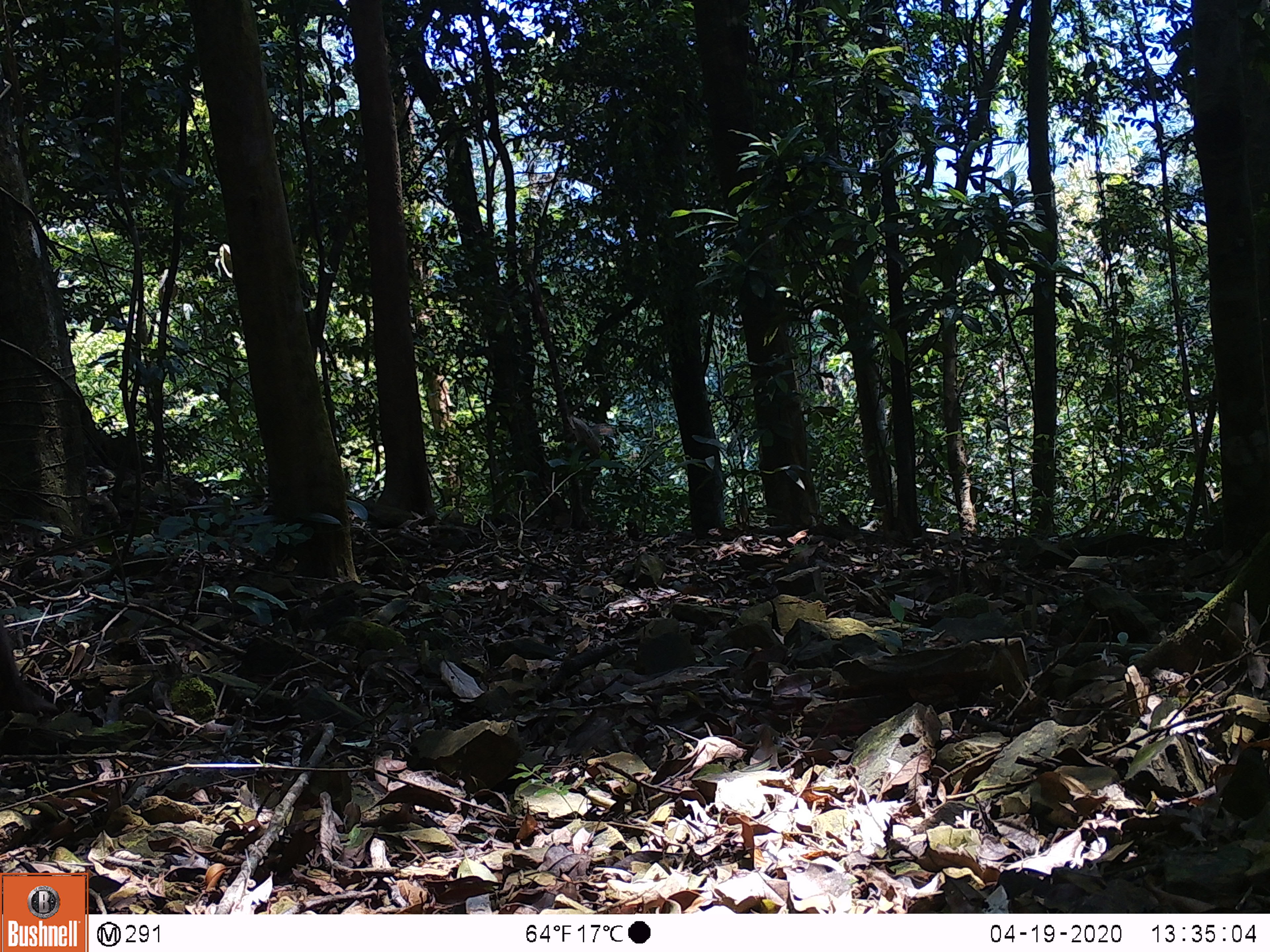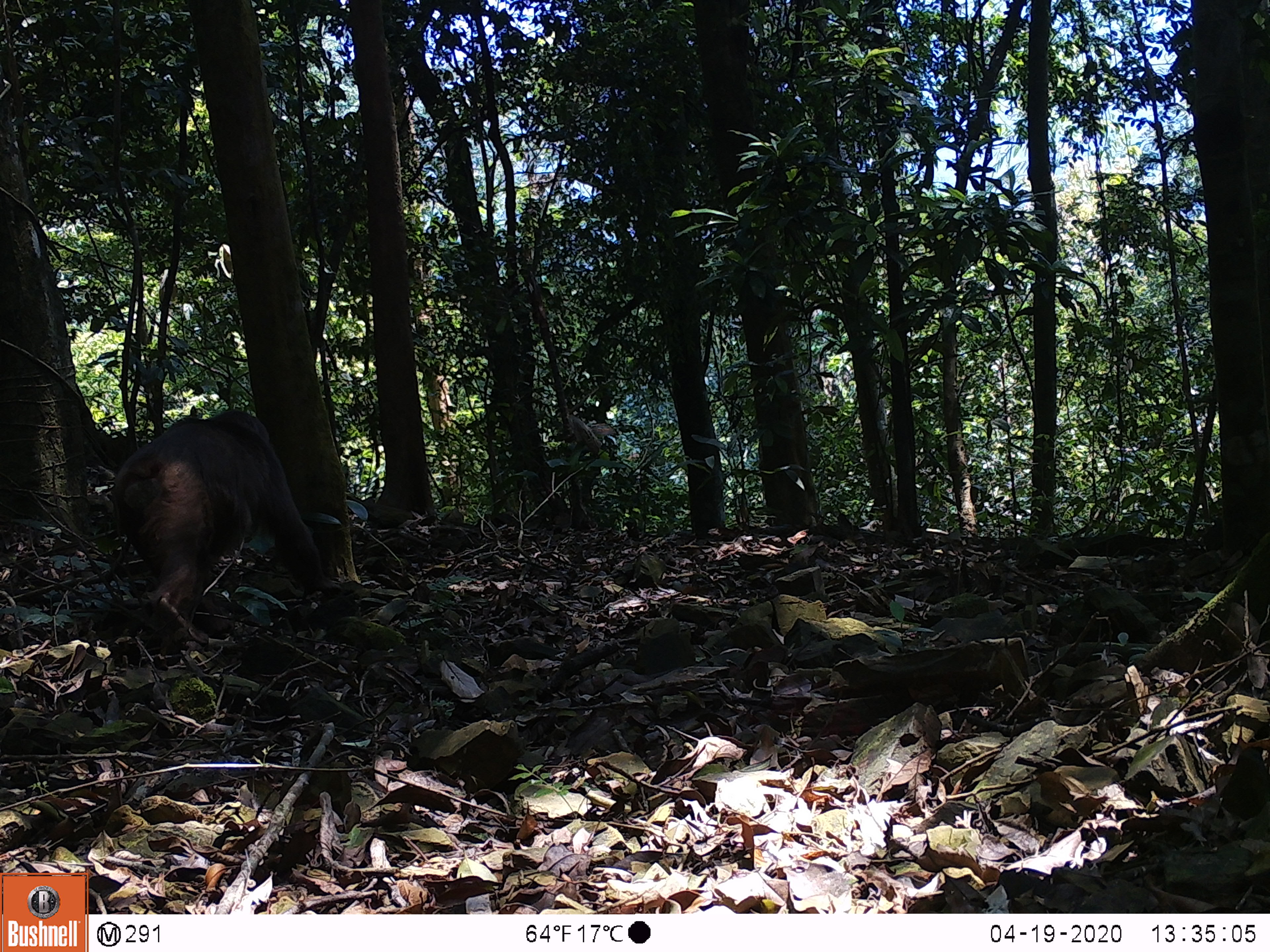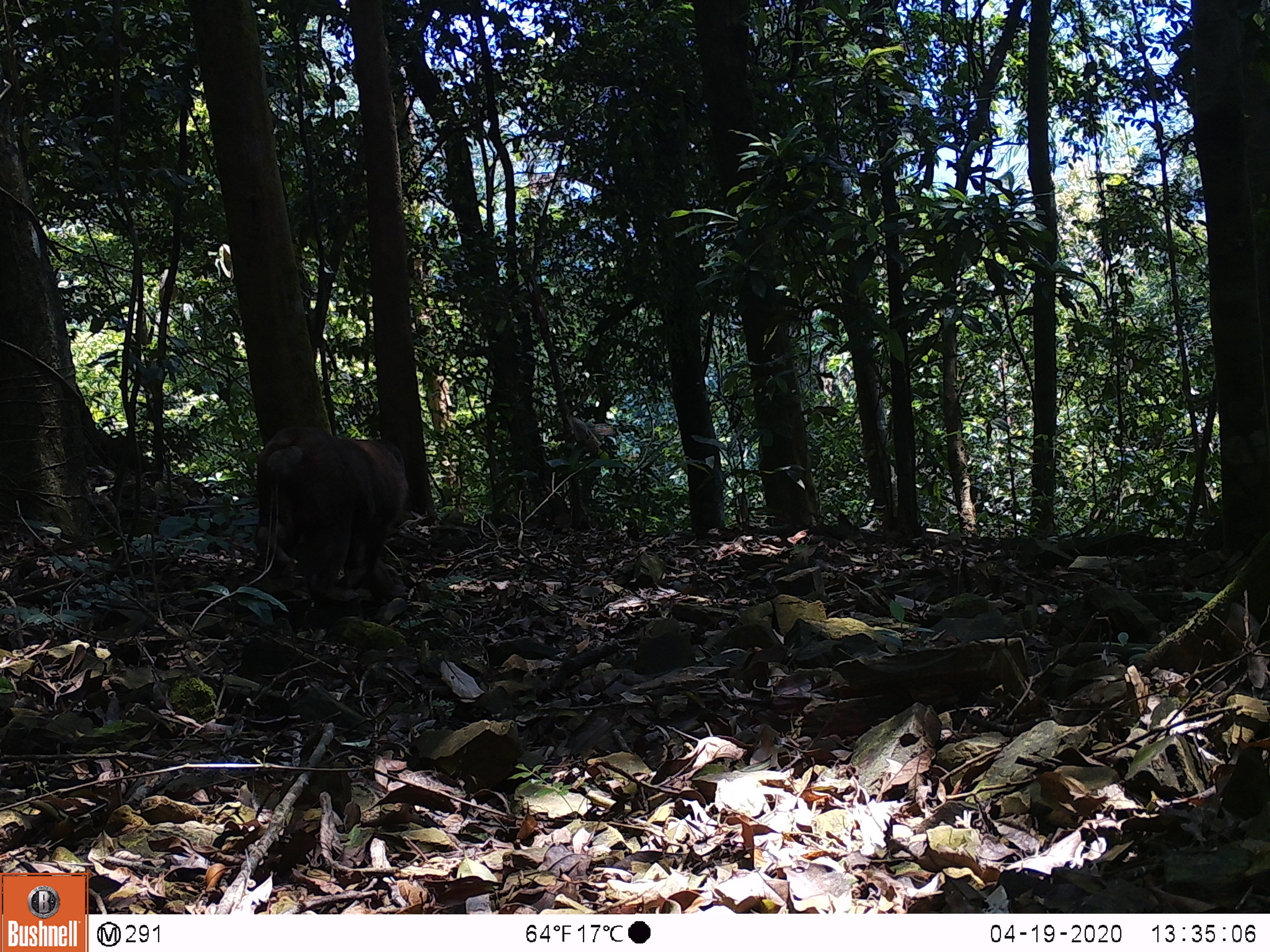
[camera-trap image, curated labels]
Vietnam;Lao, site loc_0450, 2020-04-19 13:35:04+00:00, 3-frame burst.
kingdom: Animalia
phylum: Chordata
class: Mammalia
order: Primates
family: Cercopithecidae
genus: Macaca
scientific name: Macaca arctoides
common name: stump-tailed macaque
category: stump tailed macaque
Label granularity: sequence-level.